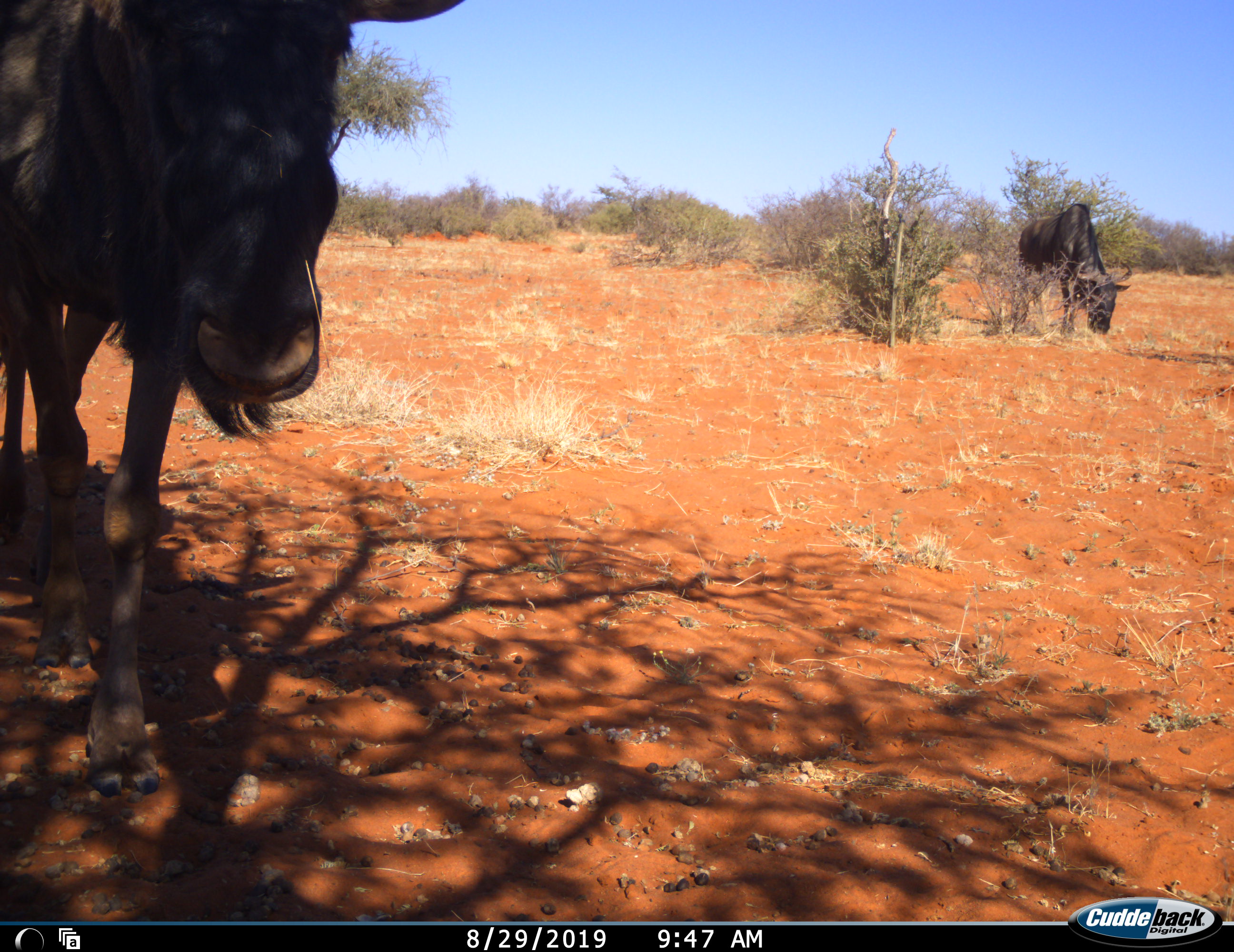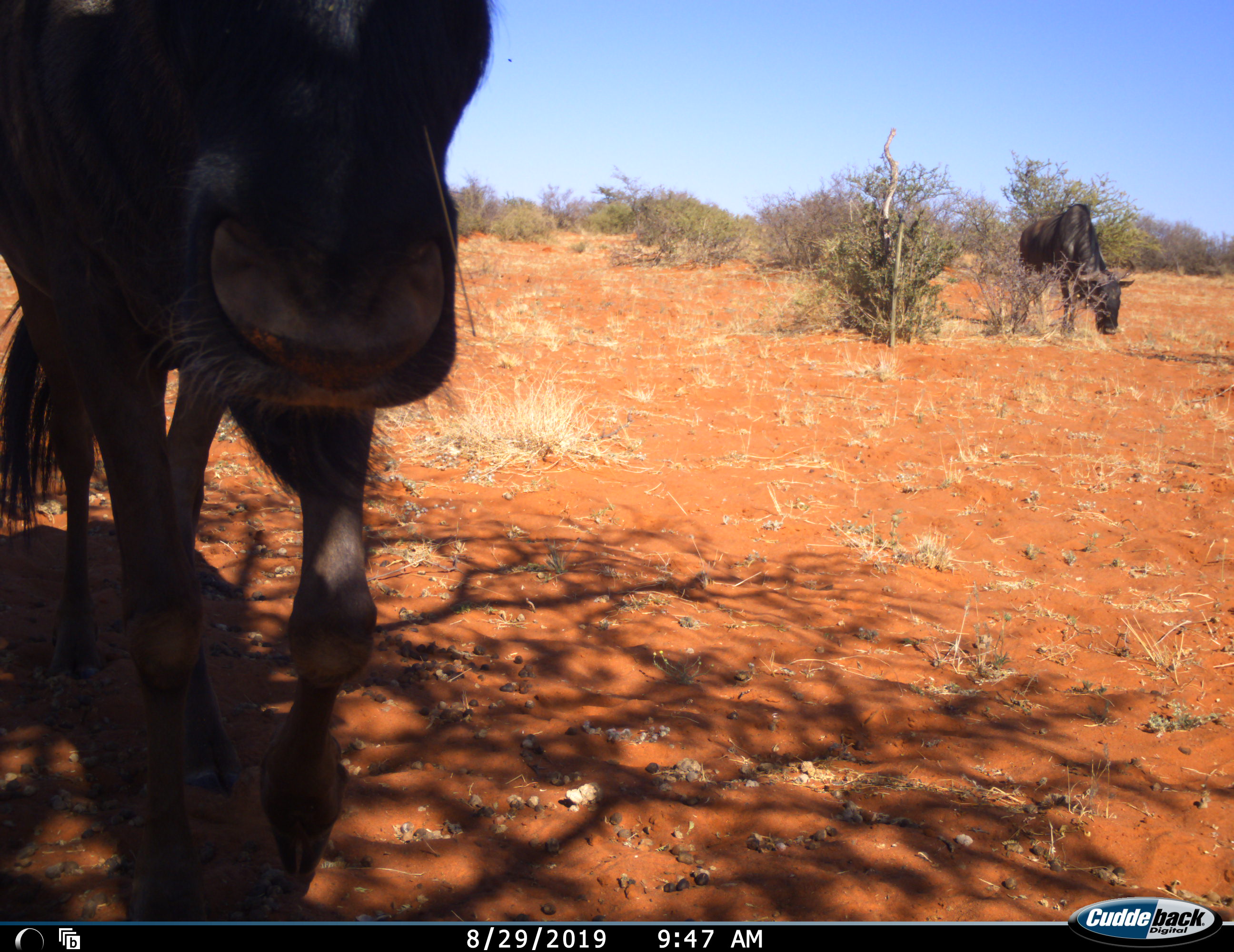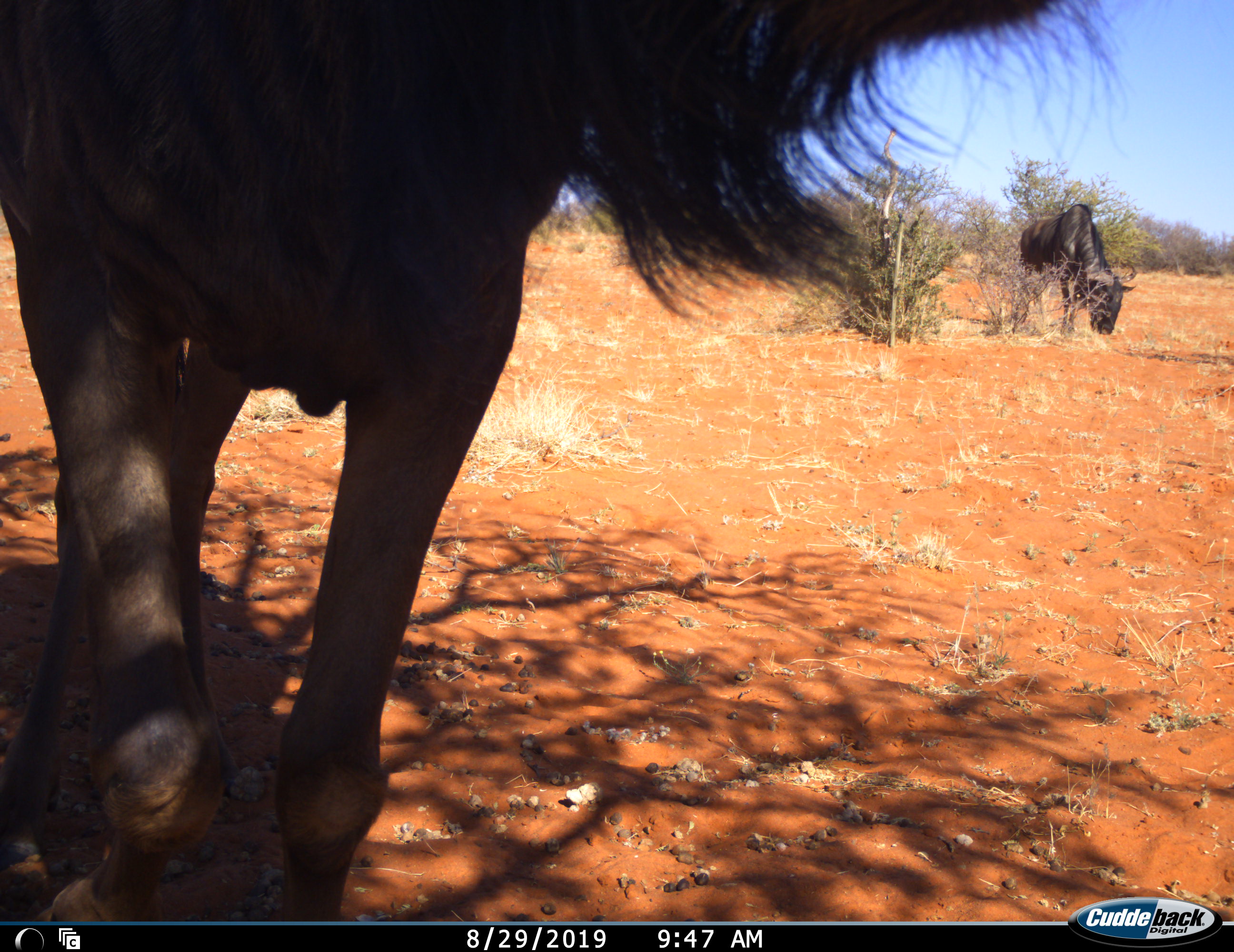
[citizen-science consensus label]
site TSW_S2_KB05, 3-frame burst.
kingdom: Animalia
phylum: Chordata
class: Mammalia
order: Artiodactyla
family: Bovidae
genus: Connochaetes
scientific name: Connochaetes taurinus taurinus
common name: blue wildebeest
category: wildebeestblue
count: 2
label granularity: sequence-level